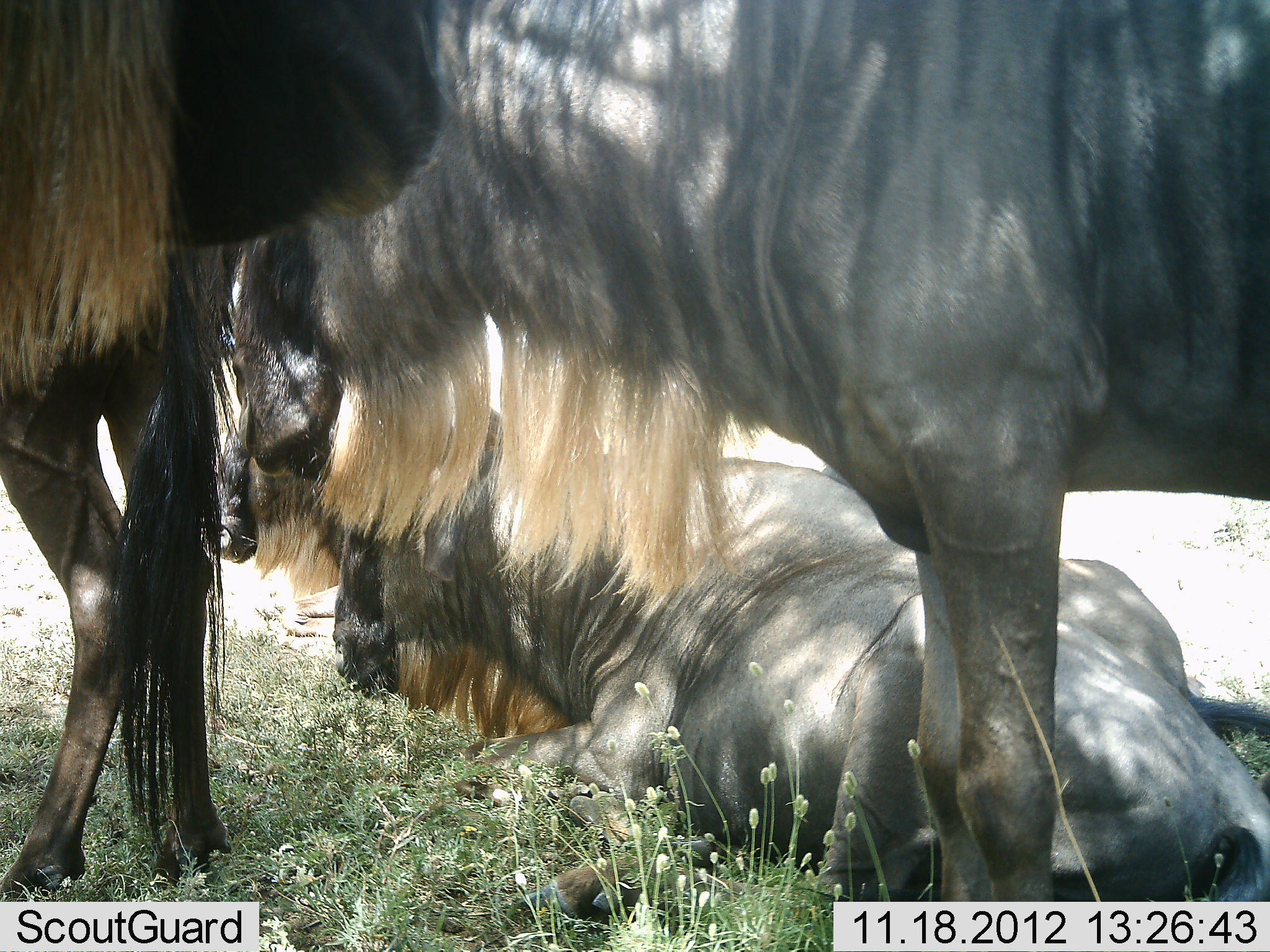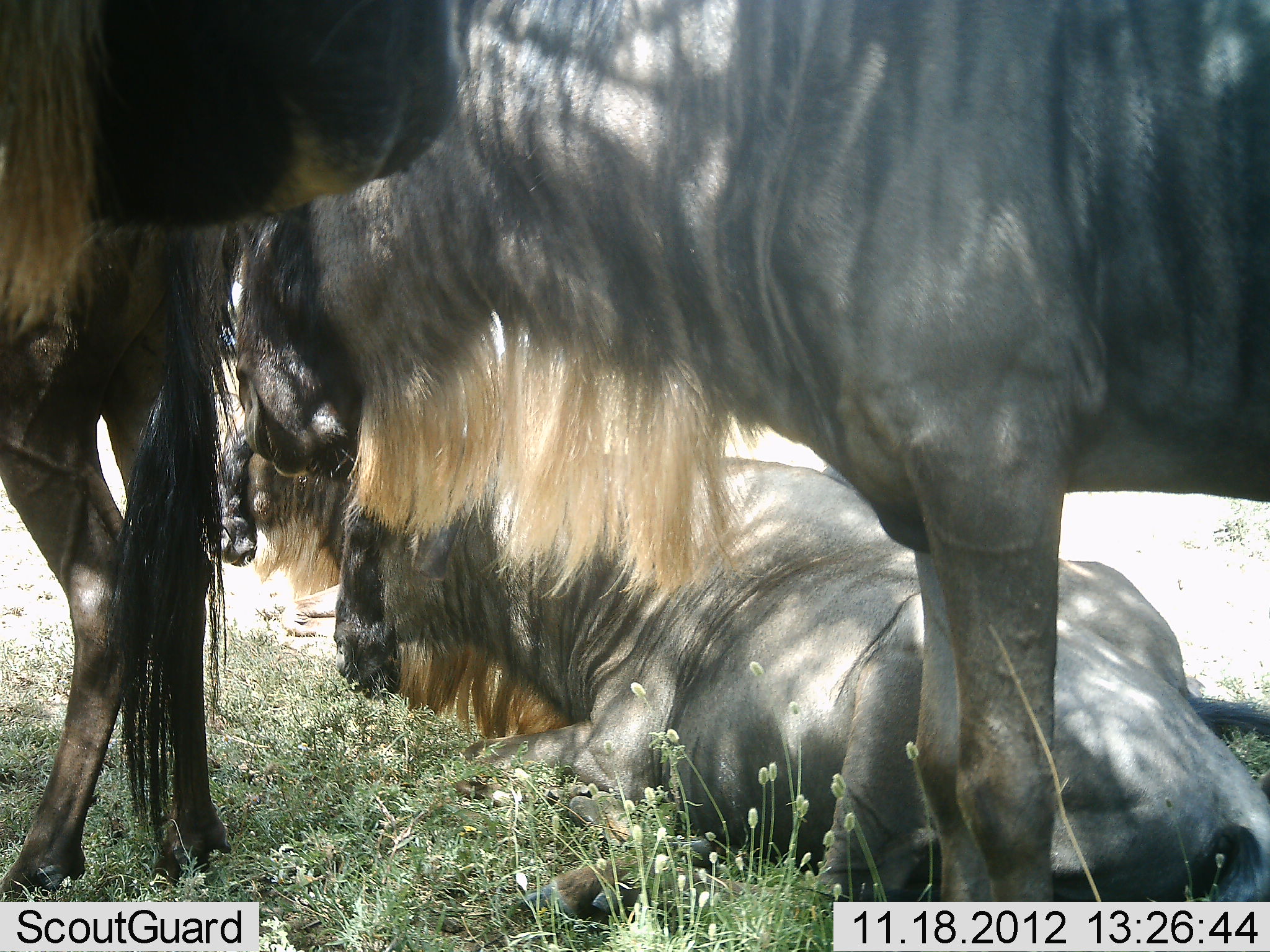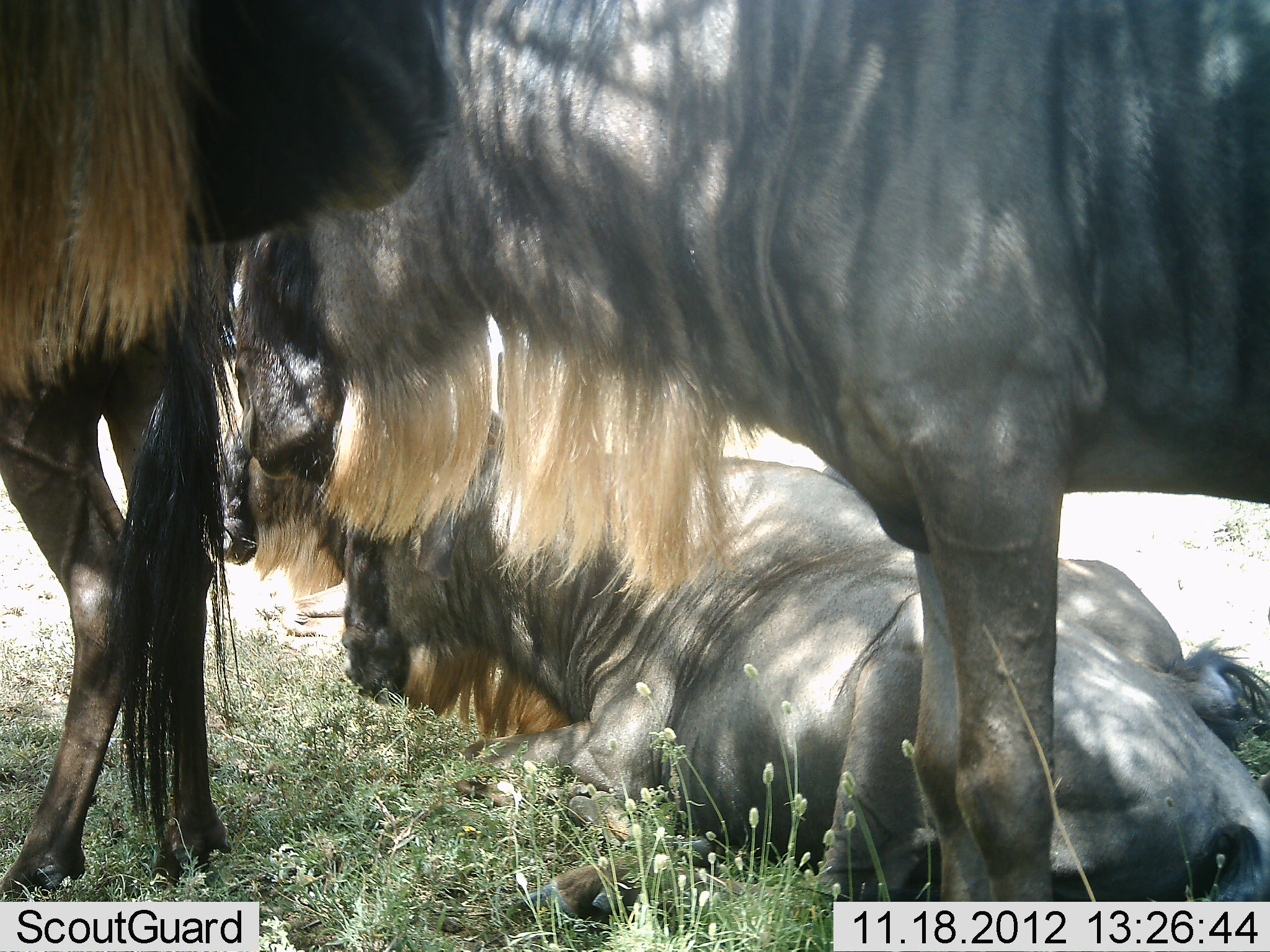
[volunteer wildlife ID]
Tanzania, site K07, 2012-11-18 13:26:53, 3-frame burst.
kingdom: Animalia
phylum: Chordata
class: Mammalia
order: Artiodactyla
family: Bovidae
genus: Connochaetes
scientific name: Connochaetes taurinus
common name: blue wildebeest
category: wildebeest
Wildebeest (blue wildebeest) (Connochaetes taurinus), count 5. Behavior (volunteer vote fractions): standing 80%, resting 100%, moving 0%, interacting 0%. Young present (vote fraction): 0%. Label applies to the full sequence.